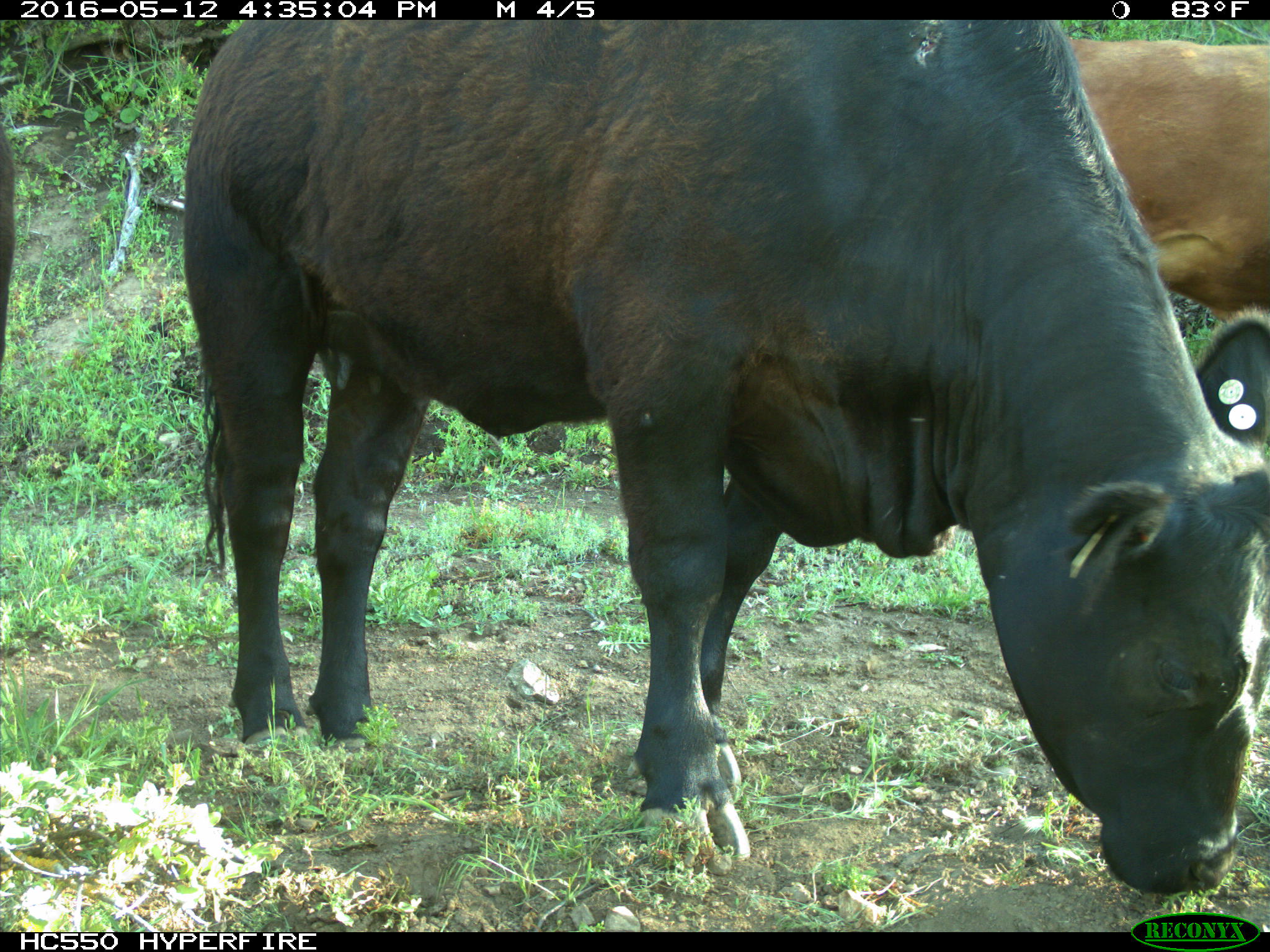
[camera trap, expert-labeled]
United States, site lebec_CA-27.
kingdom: Animalia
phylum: Chordata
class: Mammalia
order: Artiodactyla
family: Bovidae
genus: Bos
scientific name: Bos taurus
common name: domestic cow